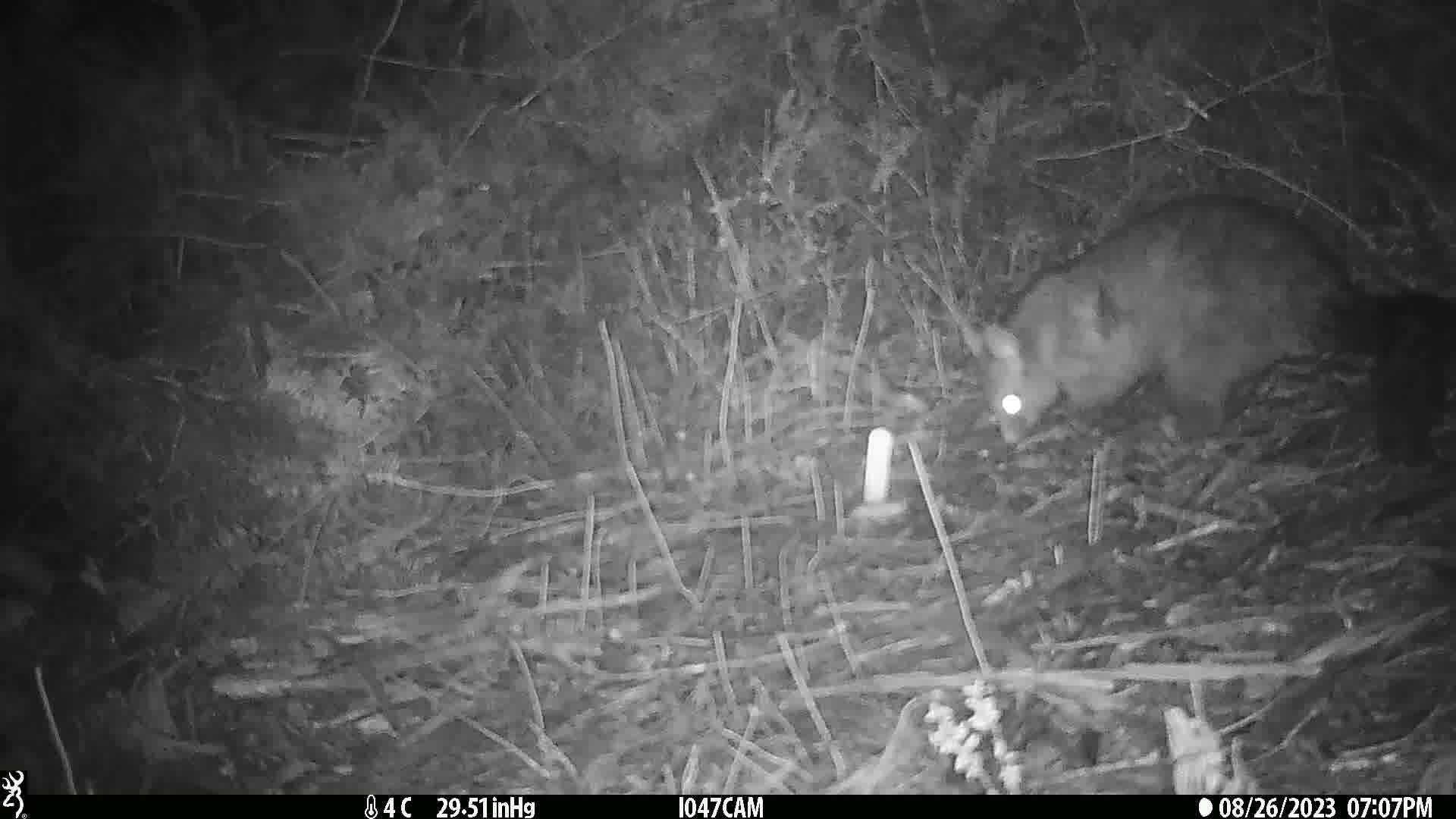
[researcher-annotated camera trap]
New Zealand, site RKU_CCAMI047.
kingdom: Animalia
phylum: Chordata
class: Mammalia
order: Diprotodontia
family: Phalangeridae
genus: Trichosurus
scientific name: Trichosurus vulpecula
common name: common brushtail possum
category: possum